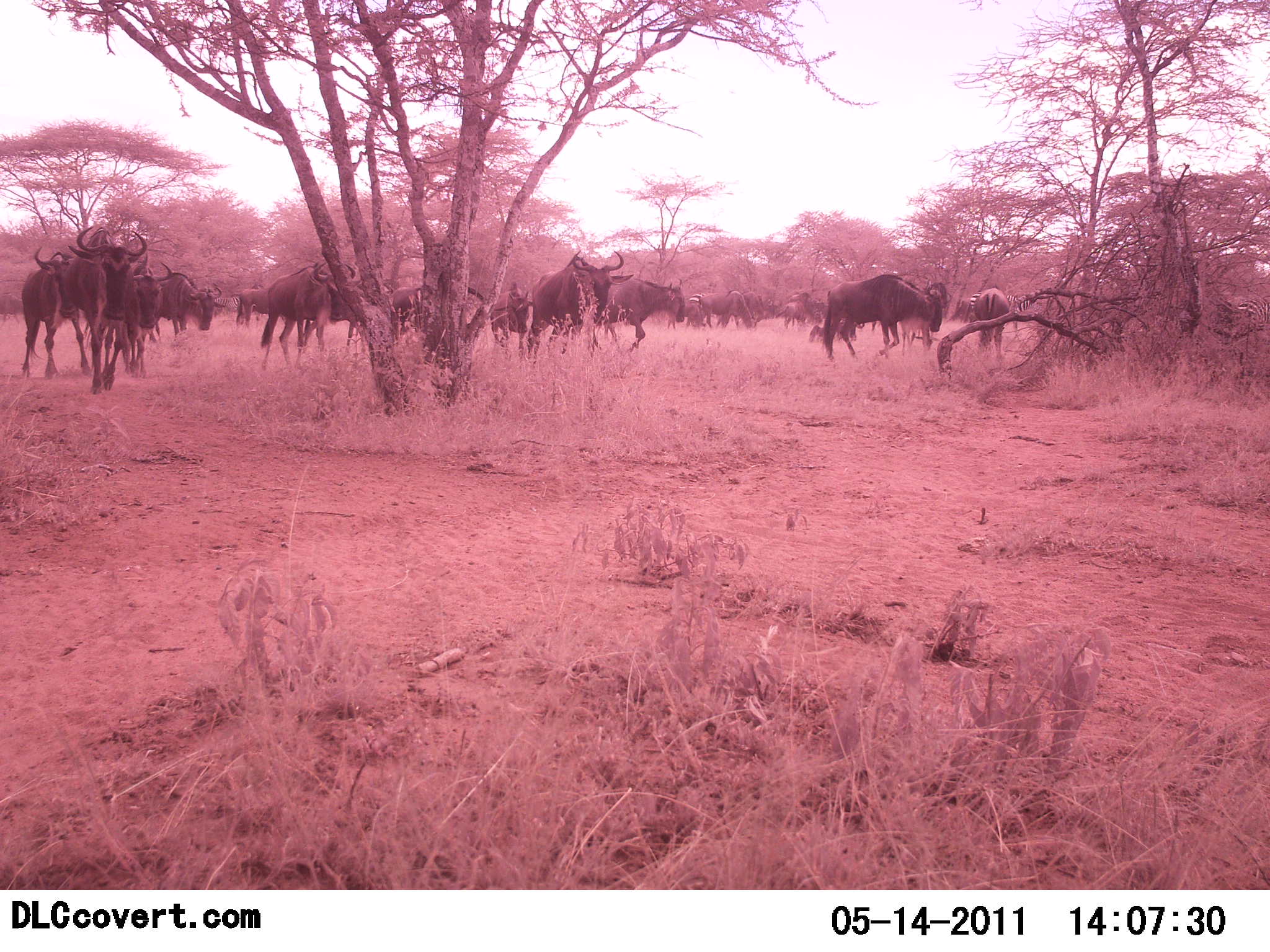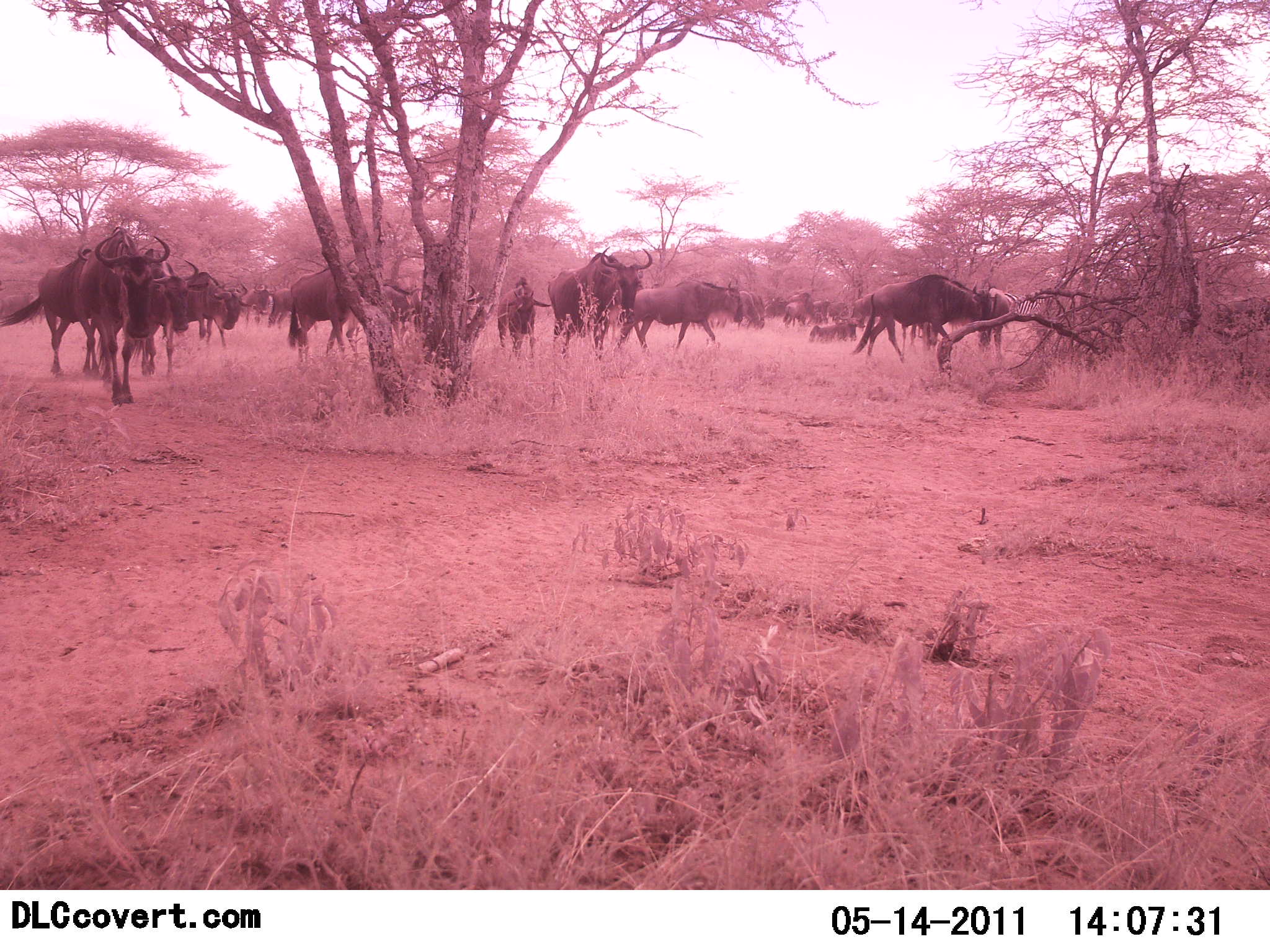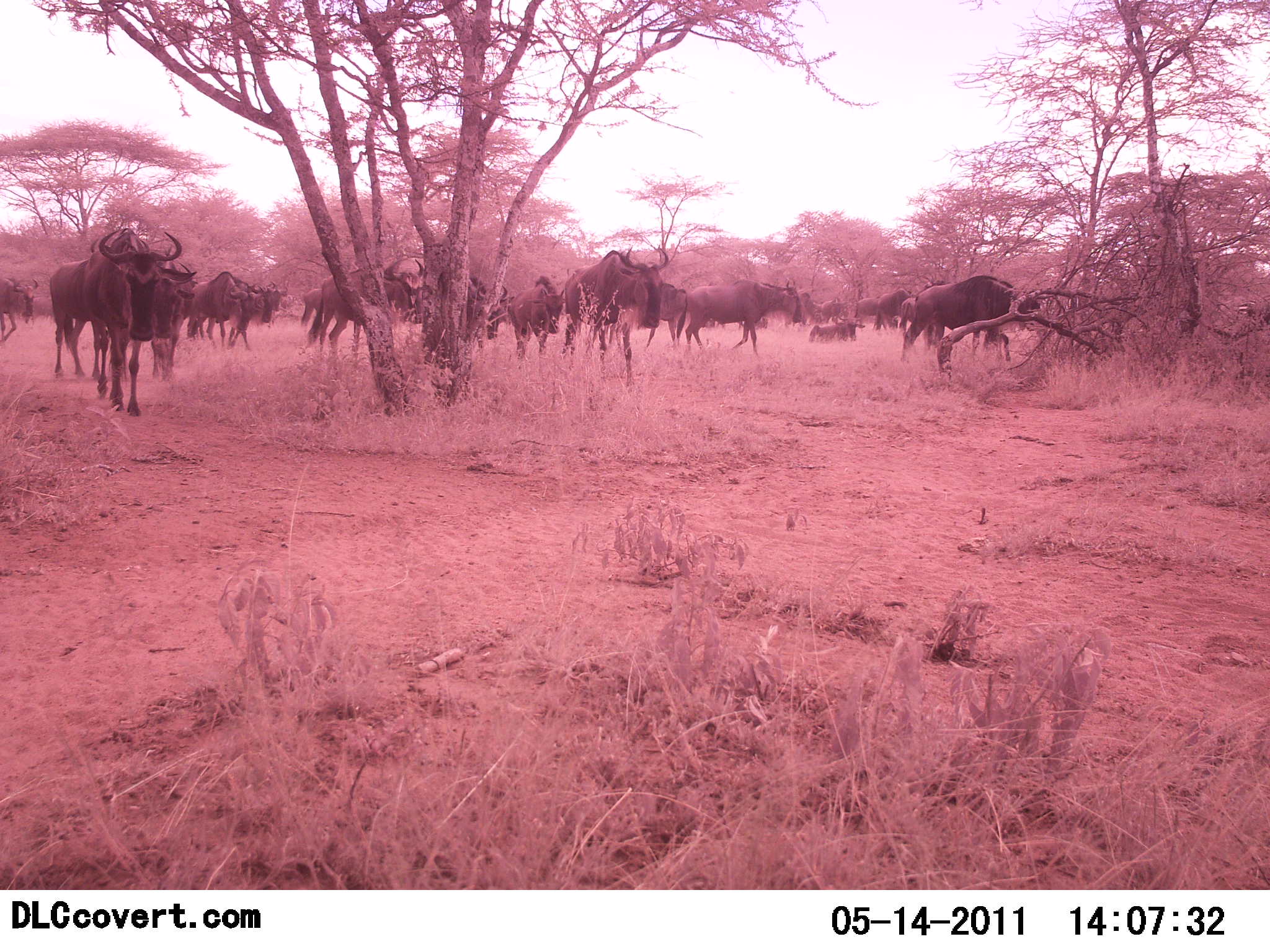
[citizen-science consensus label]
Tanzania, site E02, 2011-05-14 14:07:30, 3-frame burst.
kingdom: Animalia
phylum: Chordata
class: Mammalia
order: Artiodactyla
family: Bovidae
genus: Connochaetes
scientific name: Connochaetes taurinus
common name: blue wildebeest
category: wildebeest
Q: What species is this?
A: Wildebeest (blue wildebeest) (Connochaetes taurinus).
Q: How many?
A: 11-50.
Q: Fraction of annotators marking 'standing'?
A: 14%.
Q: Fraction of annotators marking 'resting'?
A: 21%.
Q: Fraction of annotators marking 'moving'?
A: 100%.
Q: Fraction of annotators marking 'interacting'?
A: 0%.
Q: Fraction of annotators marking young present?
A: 0%.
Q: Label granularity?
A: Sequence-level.